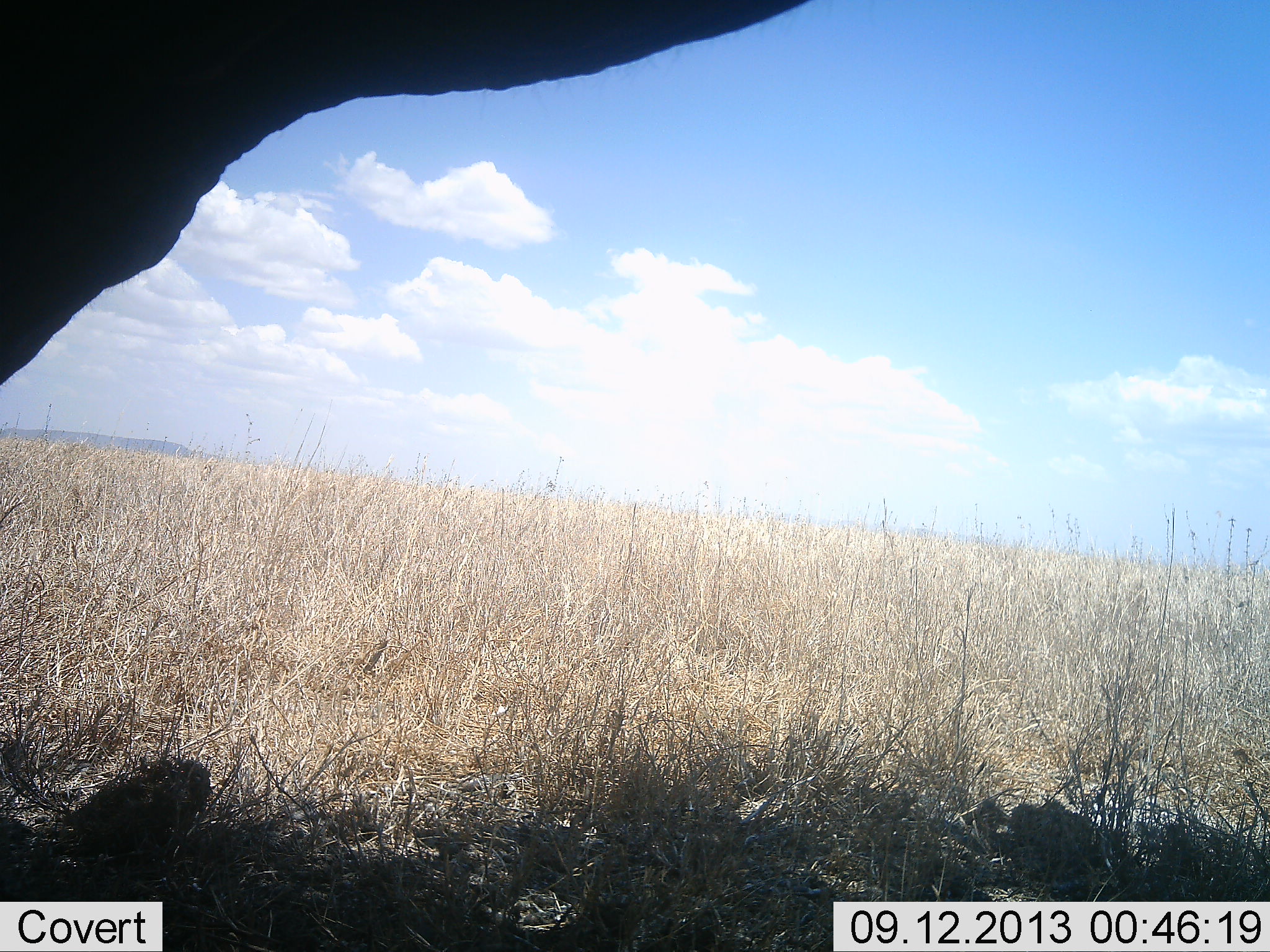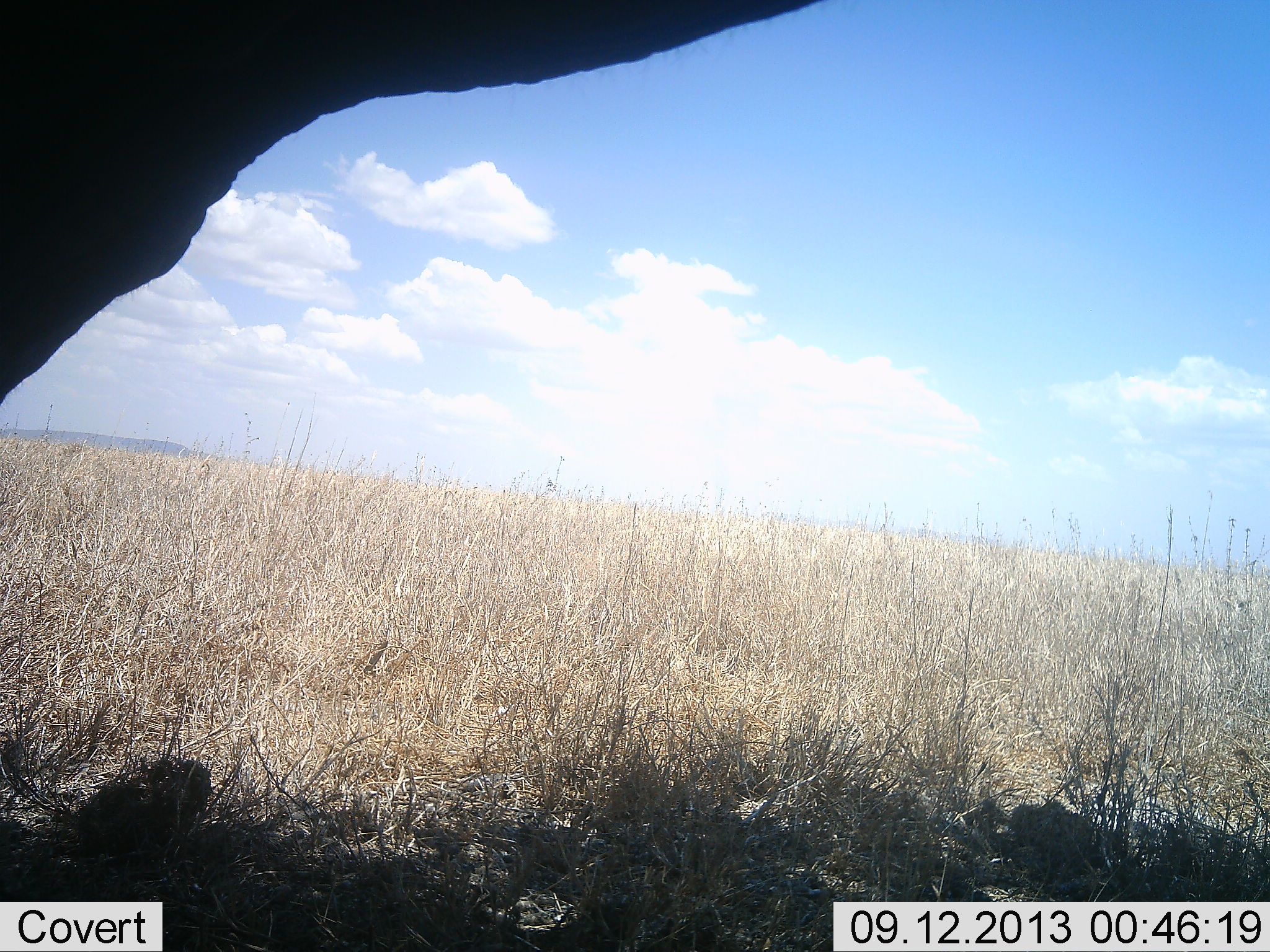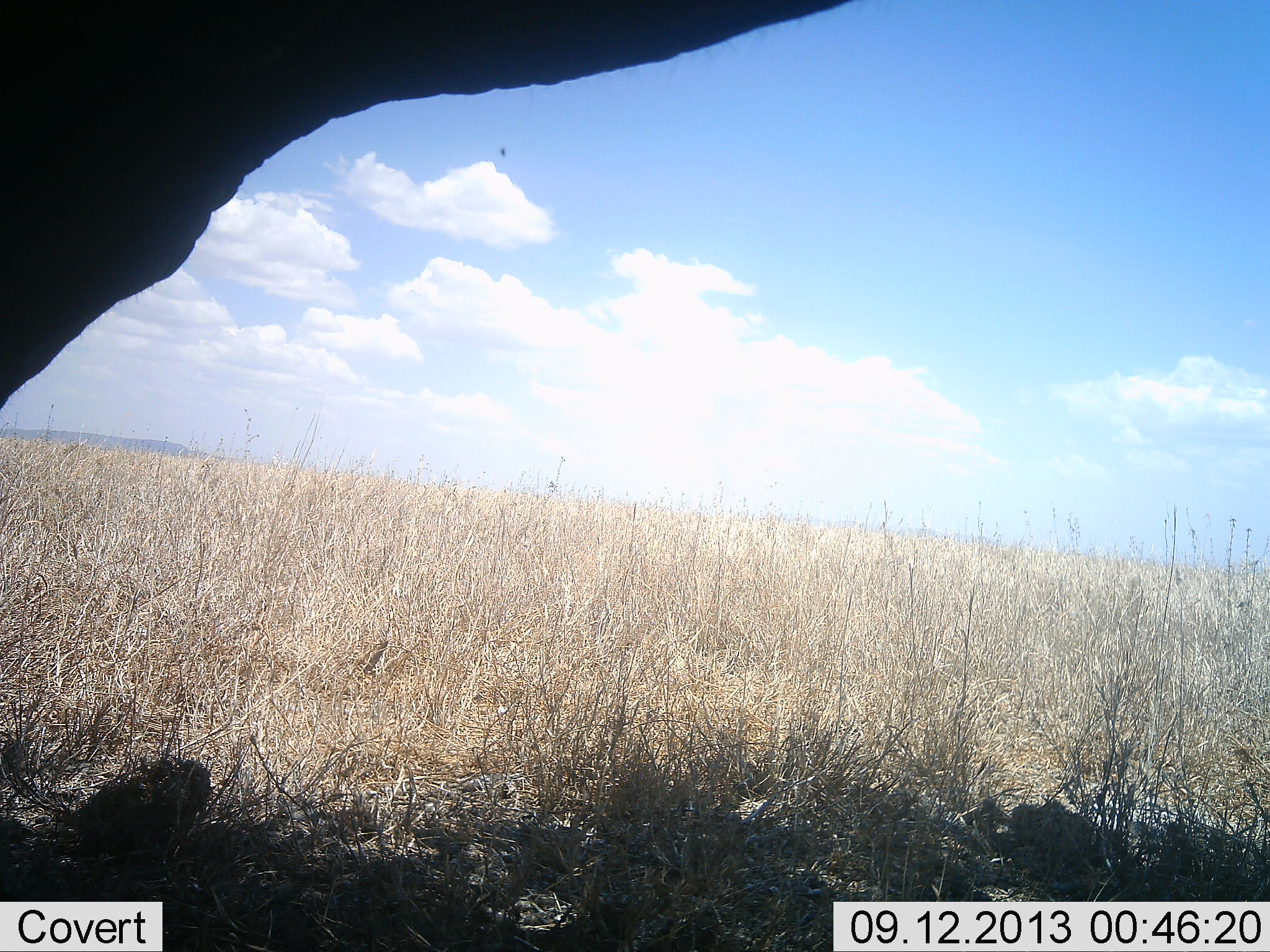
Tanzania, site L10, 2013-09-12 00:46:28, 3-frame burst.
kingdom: Animalia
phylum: Chordata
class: Mammalia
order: Proboscidea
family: Elephantidae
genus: Loxodonta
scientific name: Loxodonta africana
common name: african bush elephant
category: elephant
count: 1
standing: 78%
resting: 0%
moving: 0%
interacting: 11%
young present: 0%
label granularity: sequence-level